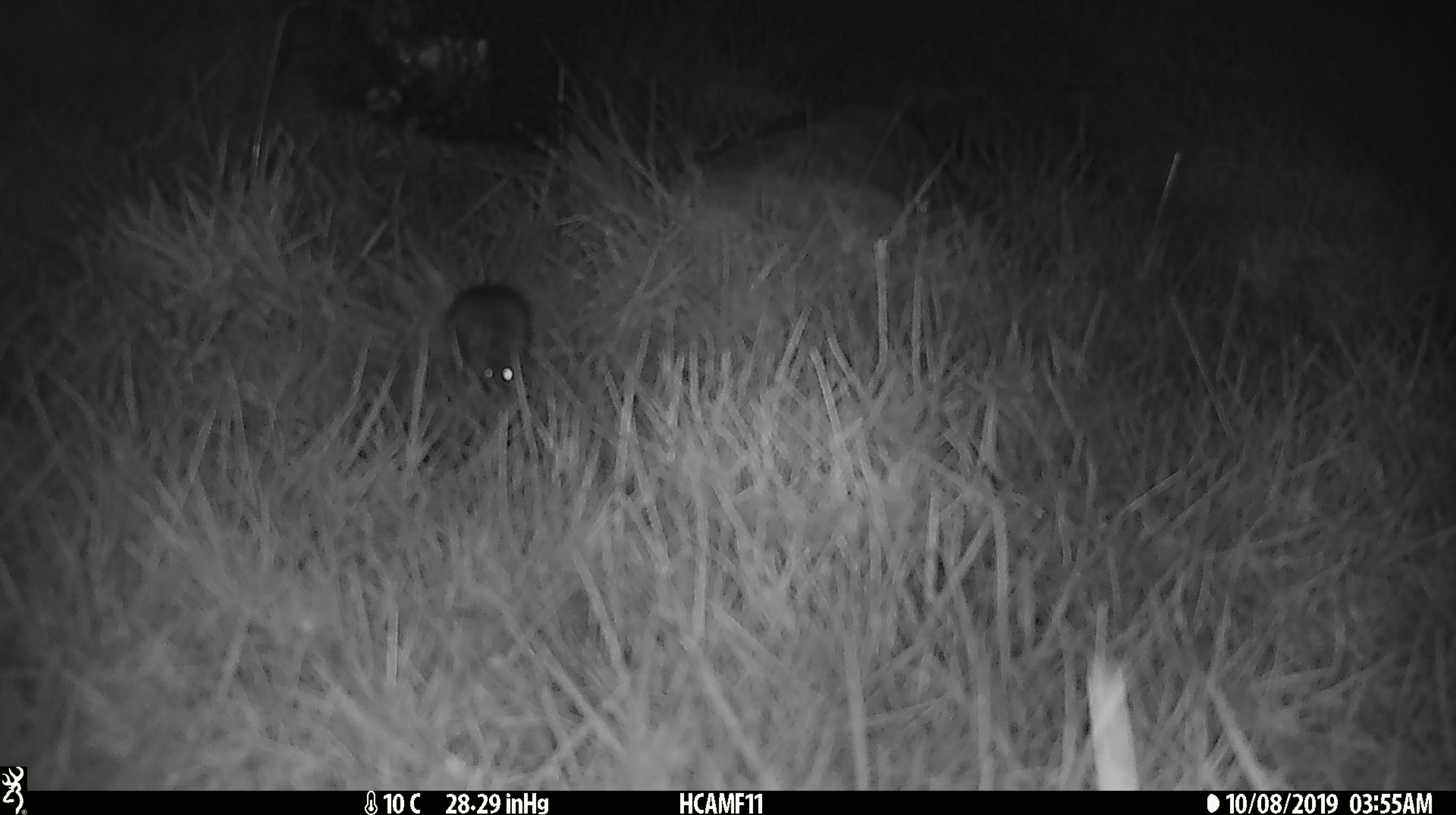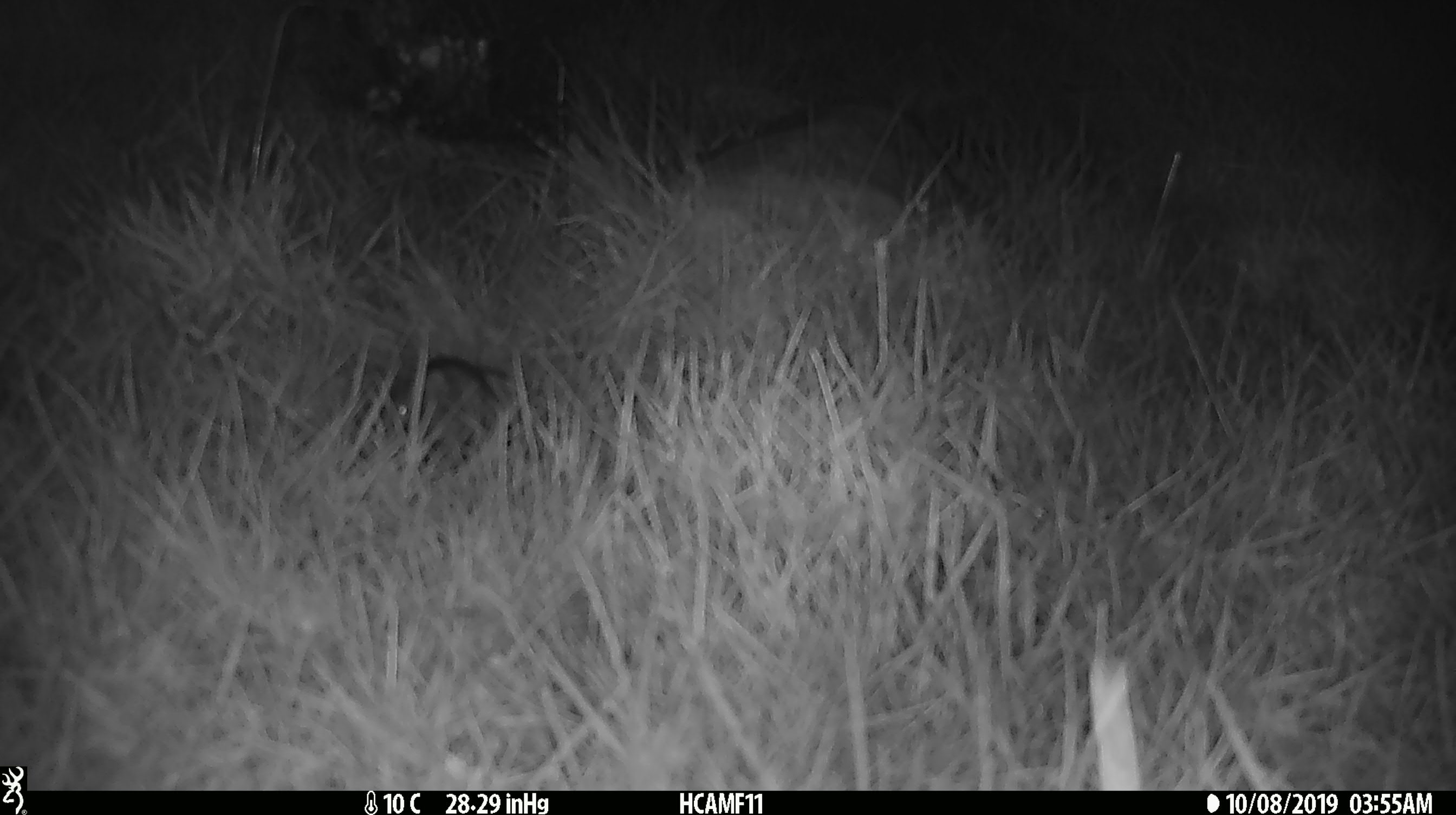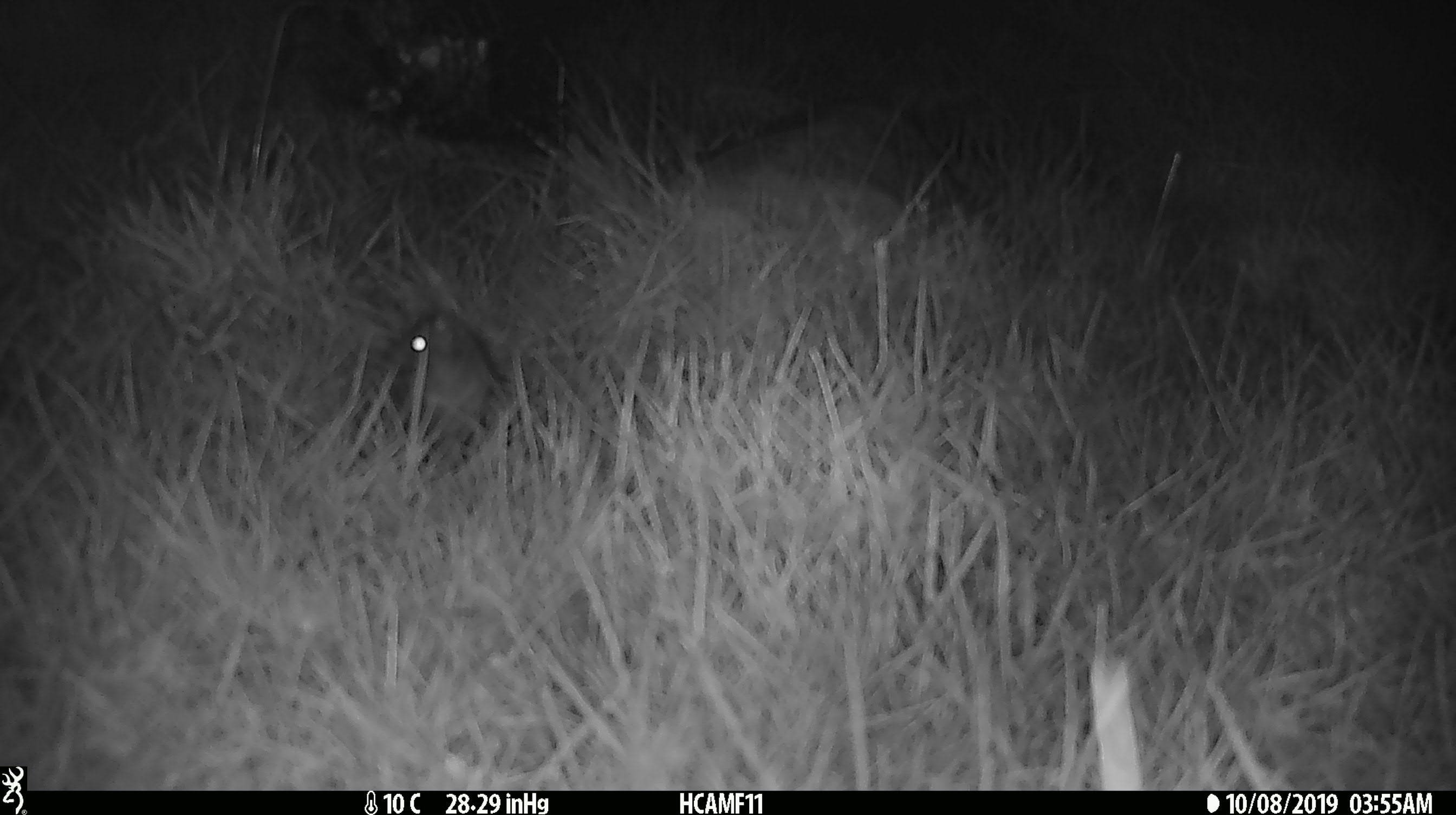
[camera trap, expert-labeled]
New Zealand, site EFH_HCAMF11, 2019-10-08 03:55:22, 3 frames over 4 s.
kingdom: Animalia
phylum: Chordata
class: Mammalia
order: Rodentia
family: Muridae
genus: Mus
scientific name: Mus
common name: mouse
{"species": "mouse (Mus)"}